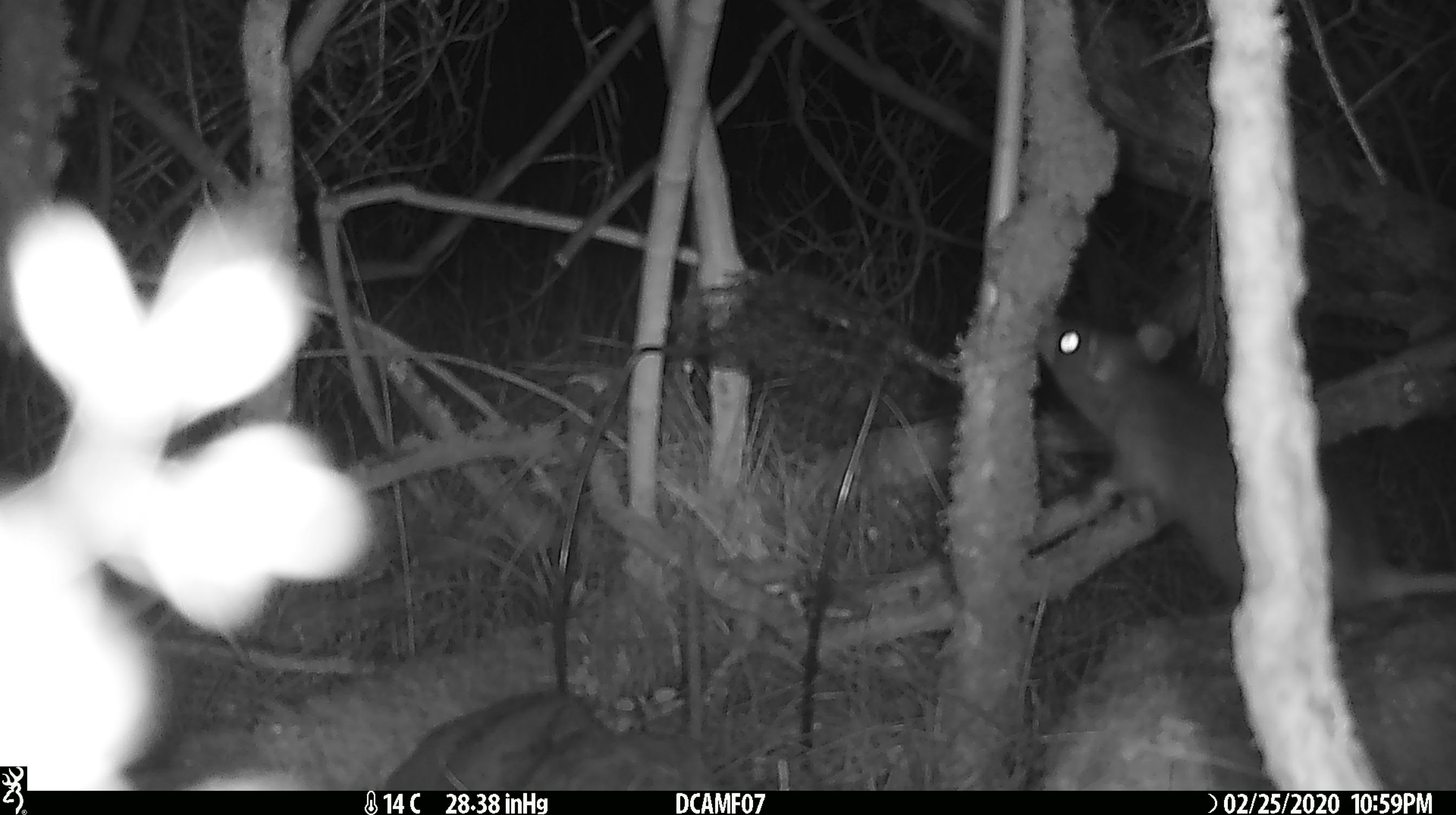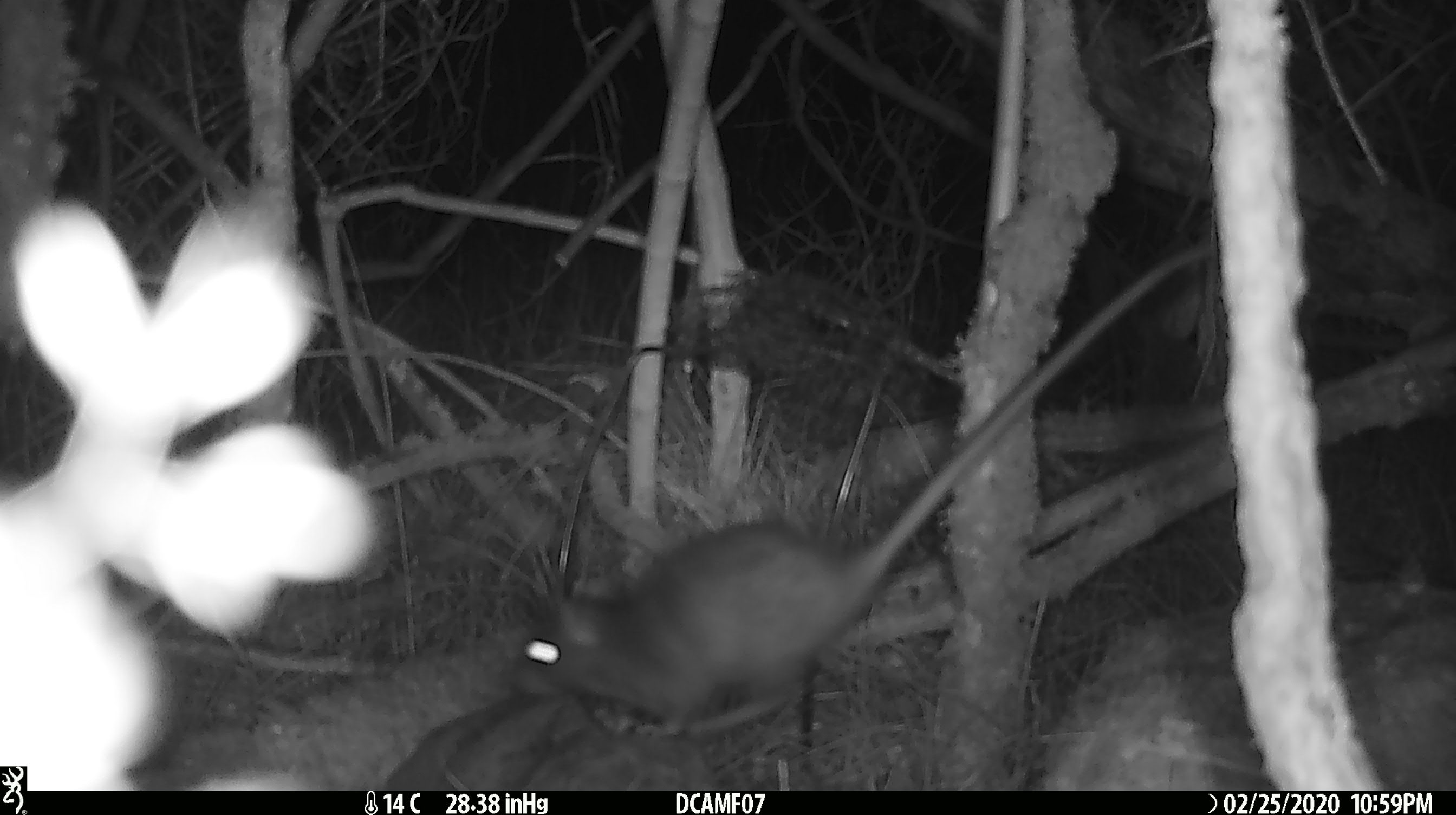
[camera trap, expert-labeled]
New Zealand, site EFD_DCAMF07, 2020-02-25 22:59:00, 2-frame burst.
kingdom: Animalia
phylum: Chordata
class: Mammalia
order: Rodentia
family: Muridae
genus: Rattus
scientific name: Rattus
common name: rat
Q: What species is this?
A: Rat (Rattus).